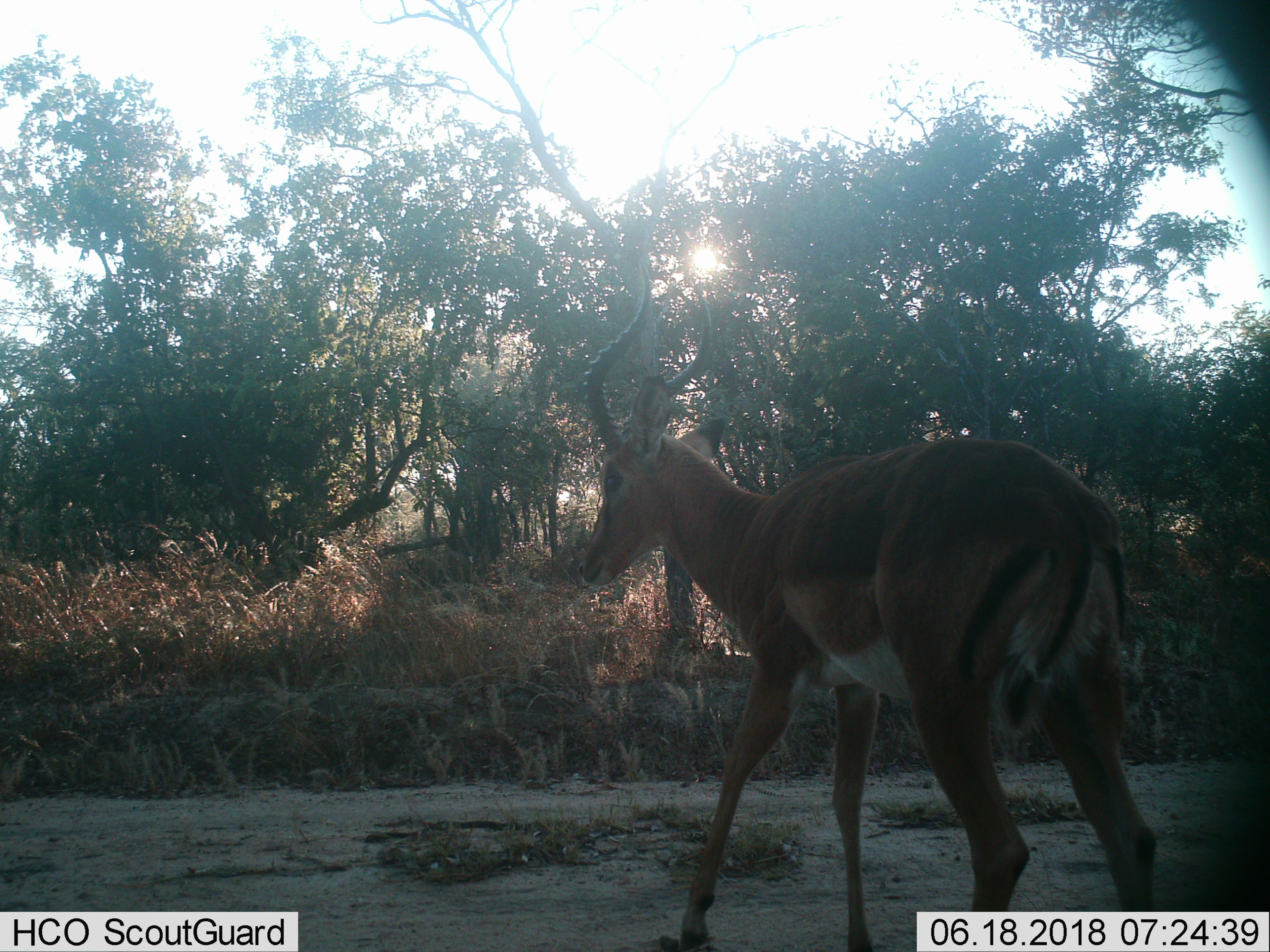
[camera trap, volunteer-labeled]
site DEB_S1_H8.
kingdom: Animalia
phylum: Chordata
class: Mammalia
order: Artiodactyla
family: Bovidae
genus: Aepyceros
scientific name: Aepyceros melampus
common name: impala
Impala (Aepyceros melampus), count 1. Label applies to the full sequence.